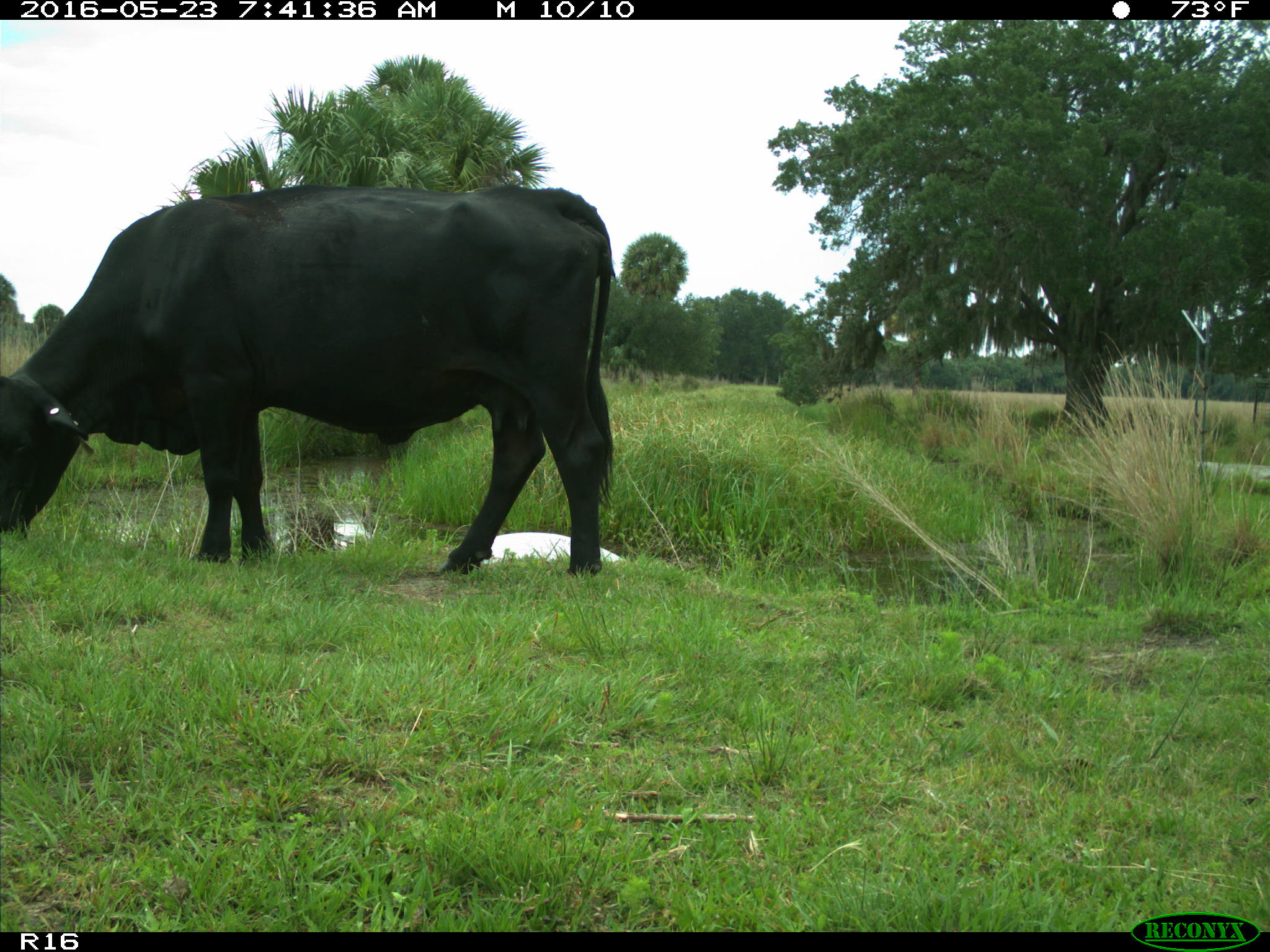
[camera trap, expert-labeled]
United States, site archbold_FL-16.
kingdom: Animalia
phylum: Chordata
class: Mammalia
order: Artiodactyla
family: Bovidae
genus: Bos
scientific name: Bos taurus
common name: domestic cow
Bos taurus (domestic cow).